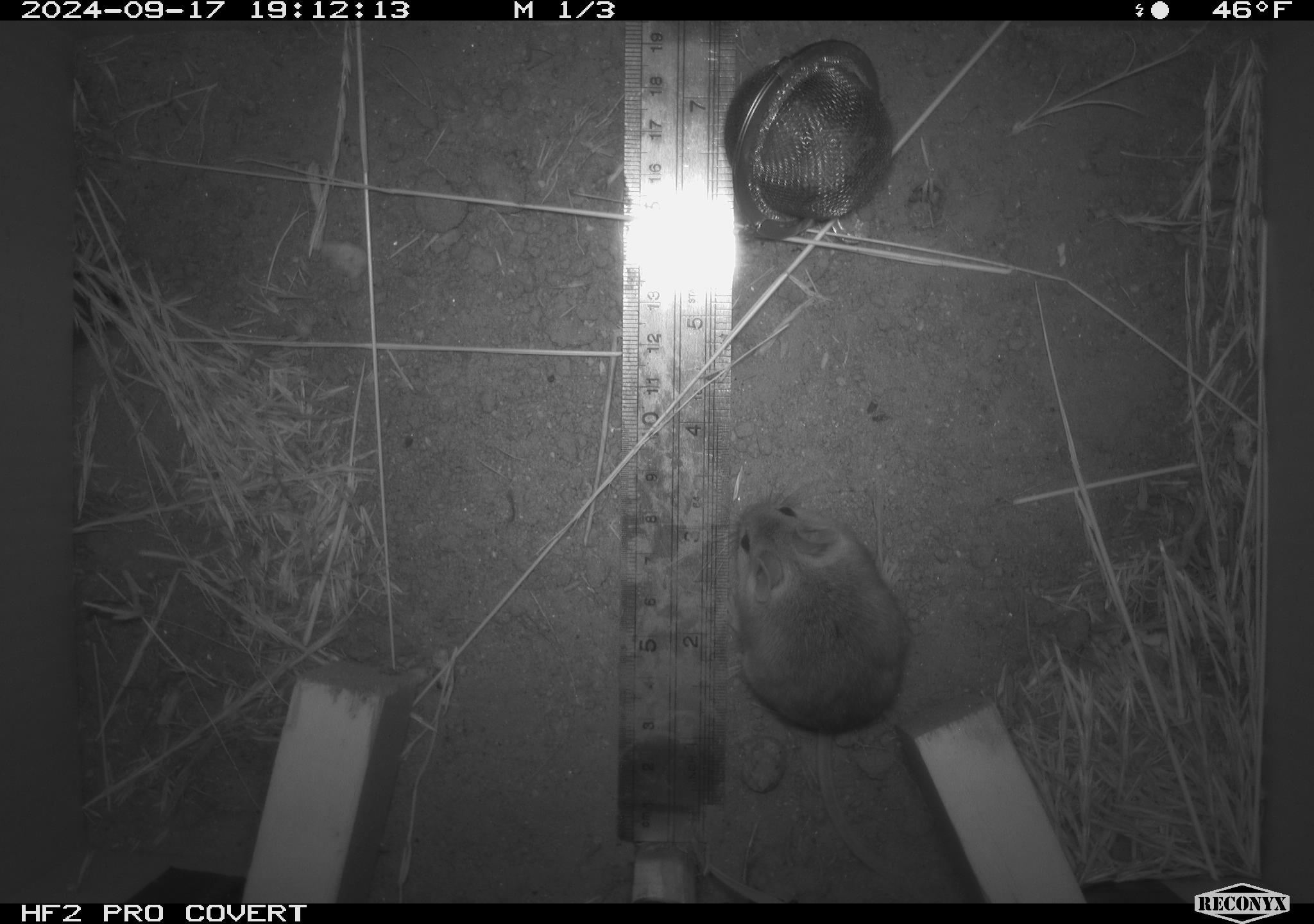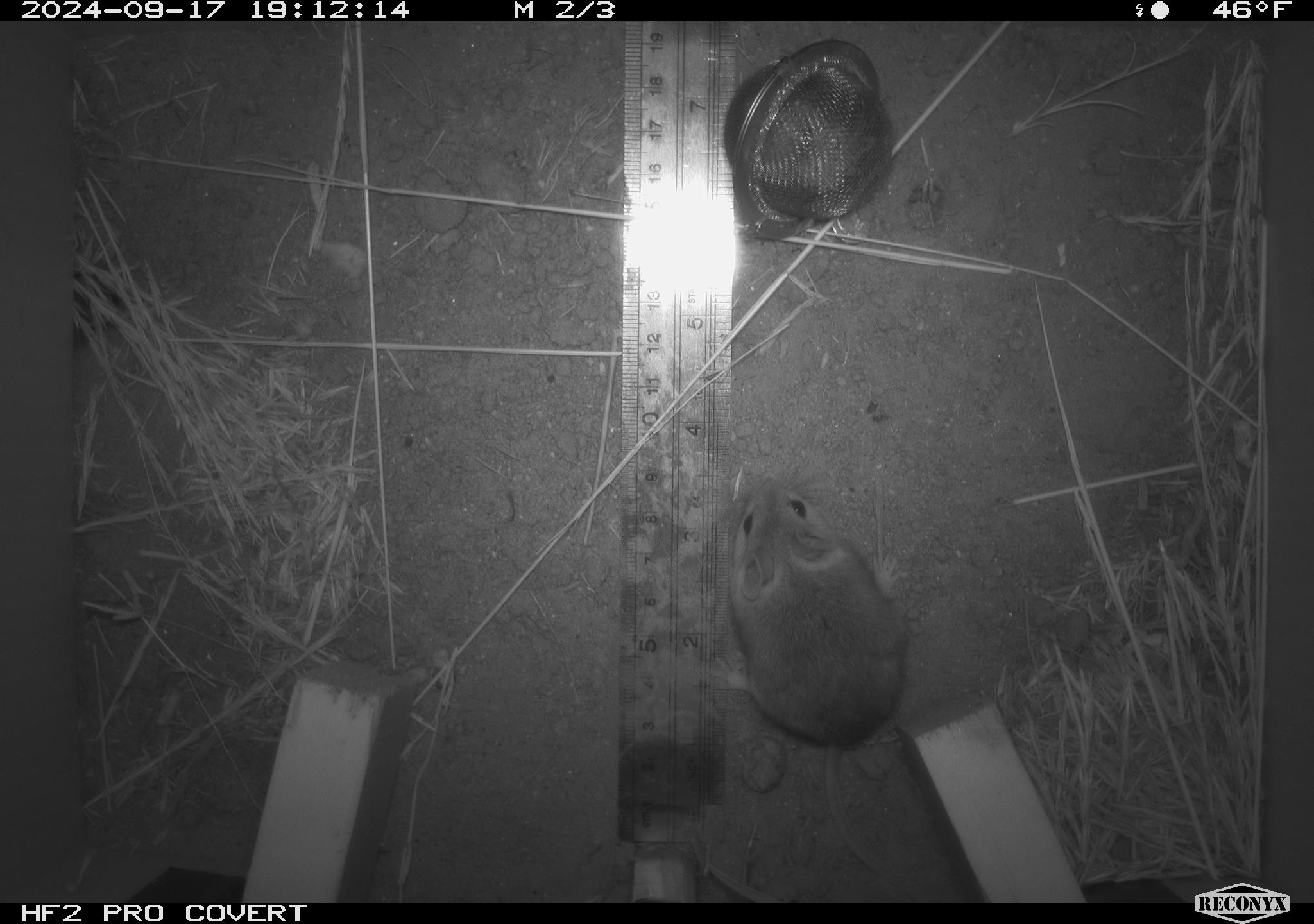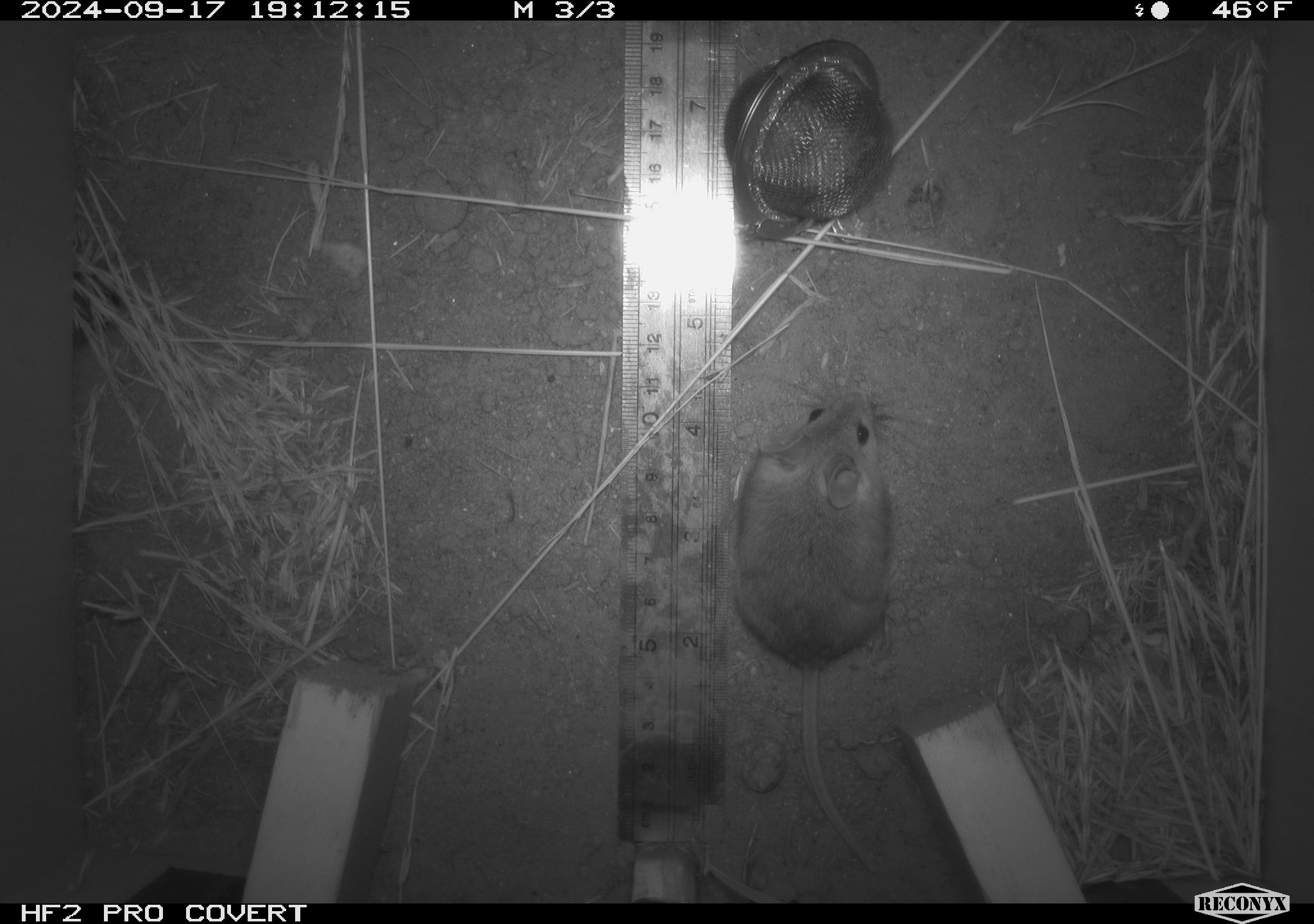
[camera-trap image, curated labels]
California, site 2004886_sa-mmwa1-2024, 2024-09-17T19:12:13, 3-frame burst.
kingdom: Animalia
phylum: Chordata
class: Mammalia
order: Rodentia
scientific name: Rodentia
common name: mouse species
Mouse species (Rodentia).